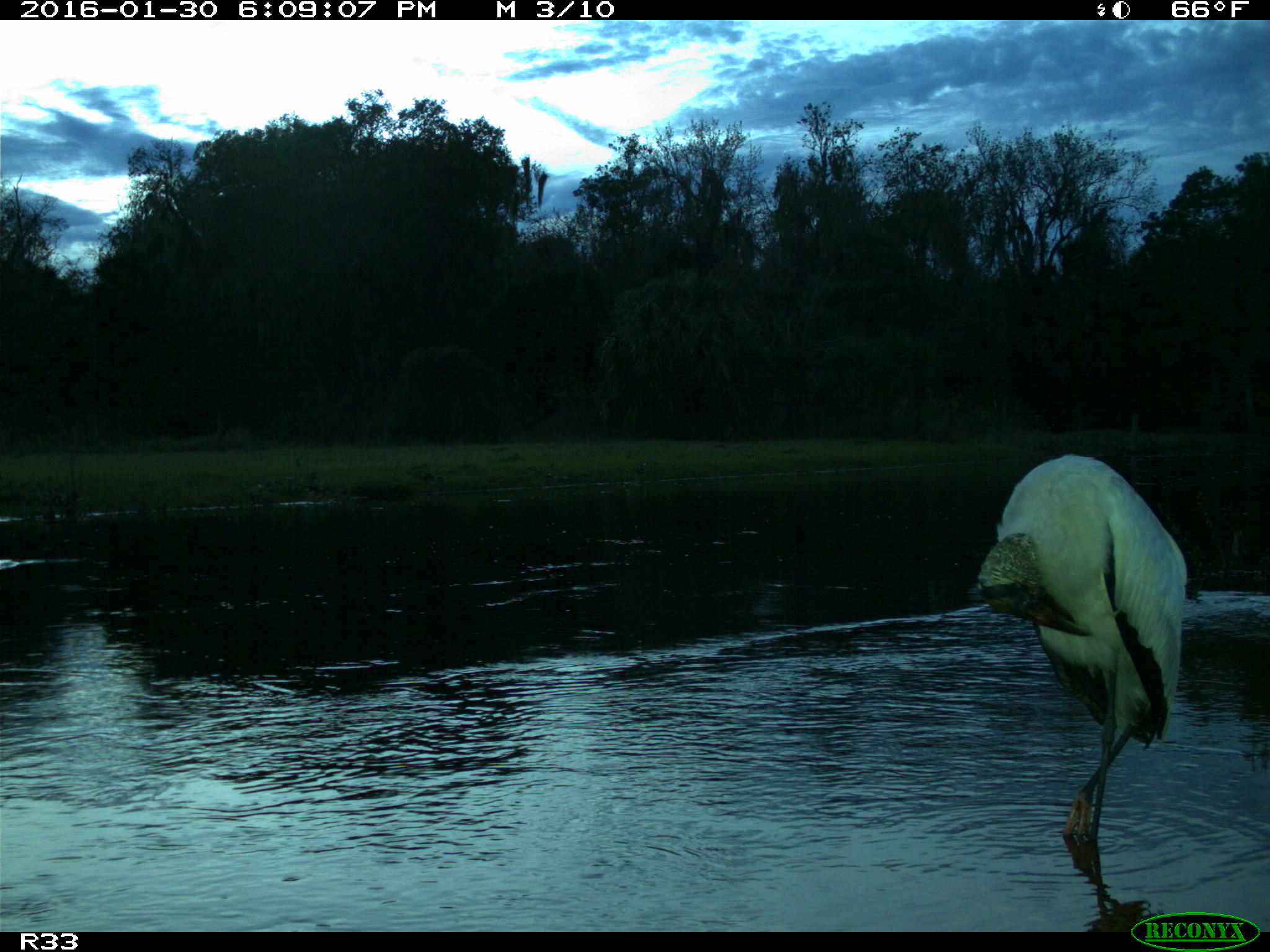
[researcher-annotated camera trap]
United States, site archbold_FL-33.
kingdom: Animalia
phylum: Chordata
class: Aves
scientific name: Aves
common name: birds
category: unidentified bird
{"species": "unidentified bird (birds) (Aves)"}